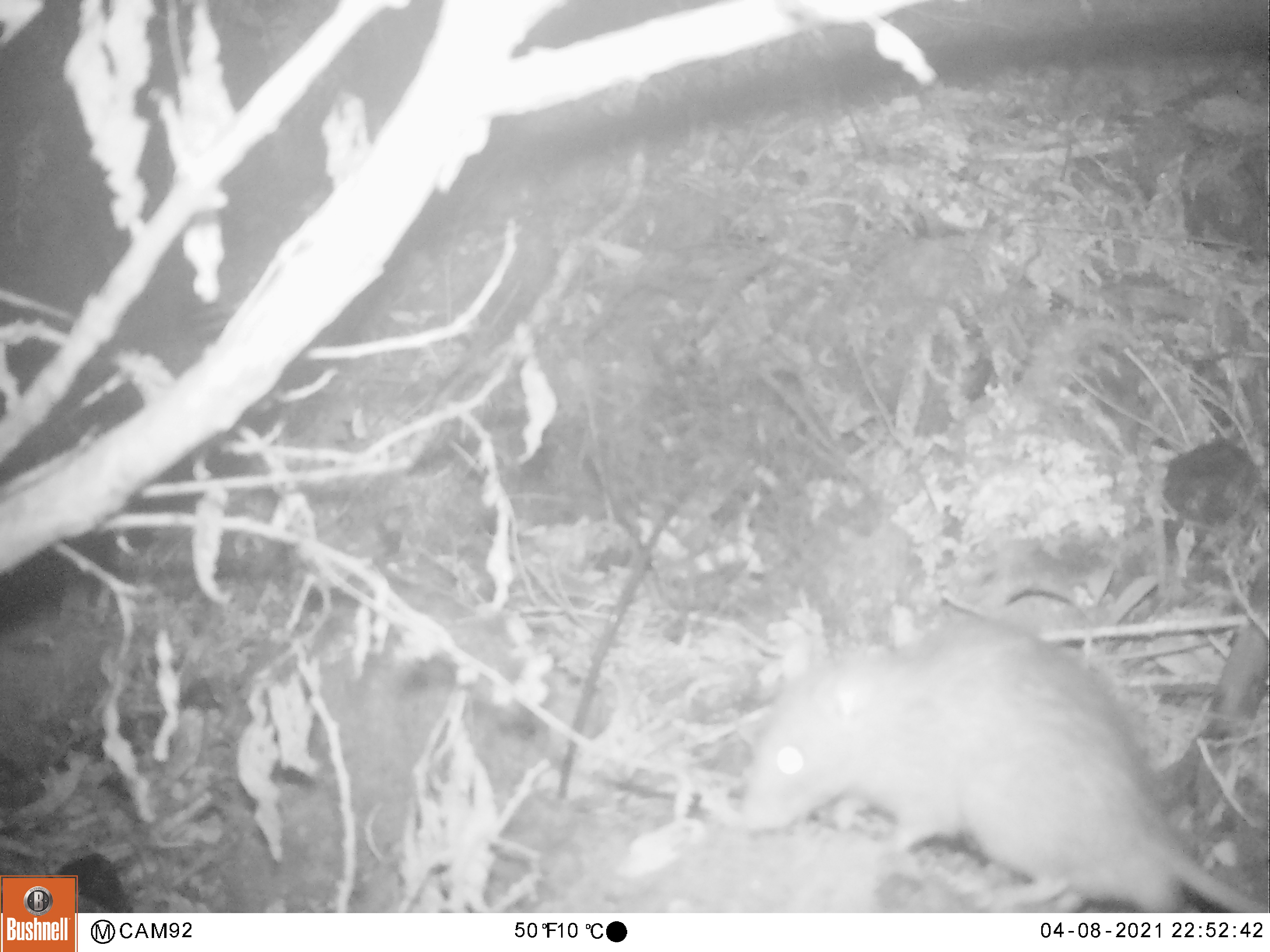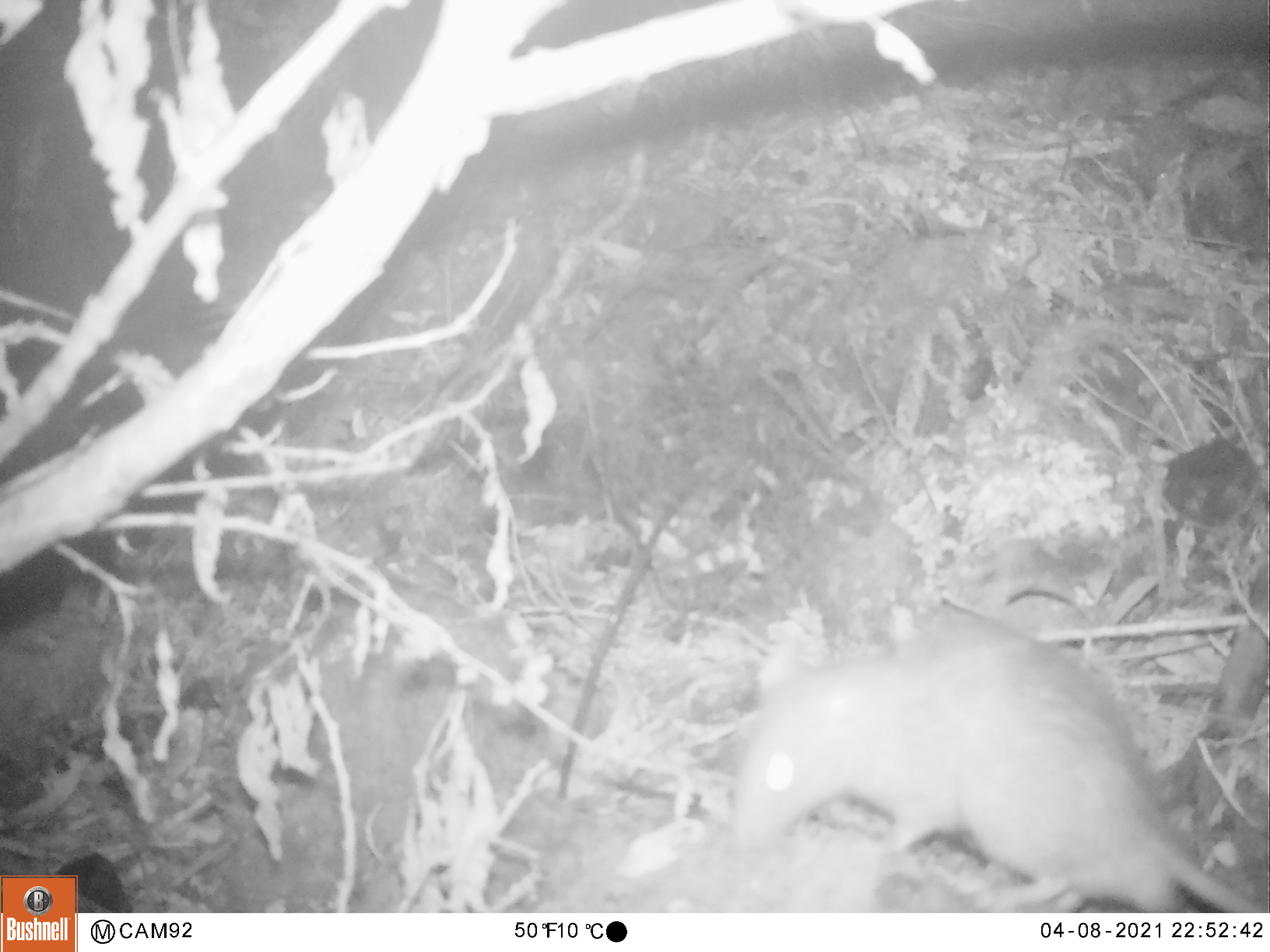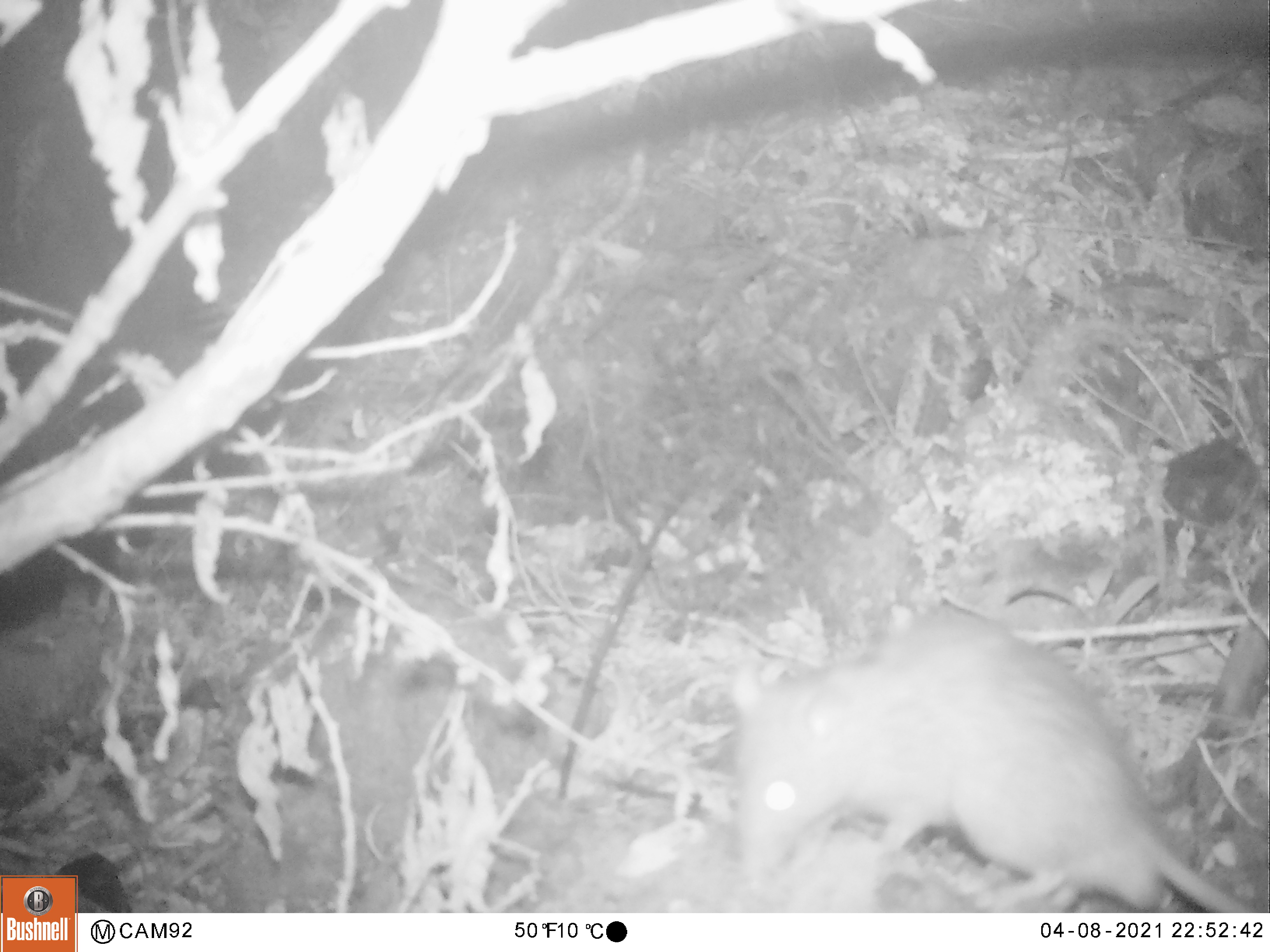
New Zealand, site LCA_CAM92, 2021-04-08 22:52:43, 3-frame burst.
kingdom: Animalia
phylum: Chordata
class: Mammalia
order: Rodentia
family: Muridae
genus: Rattus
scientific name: Rattus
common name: rat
Rat (Rattus).